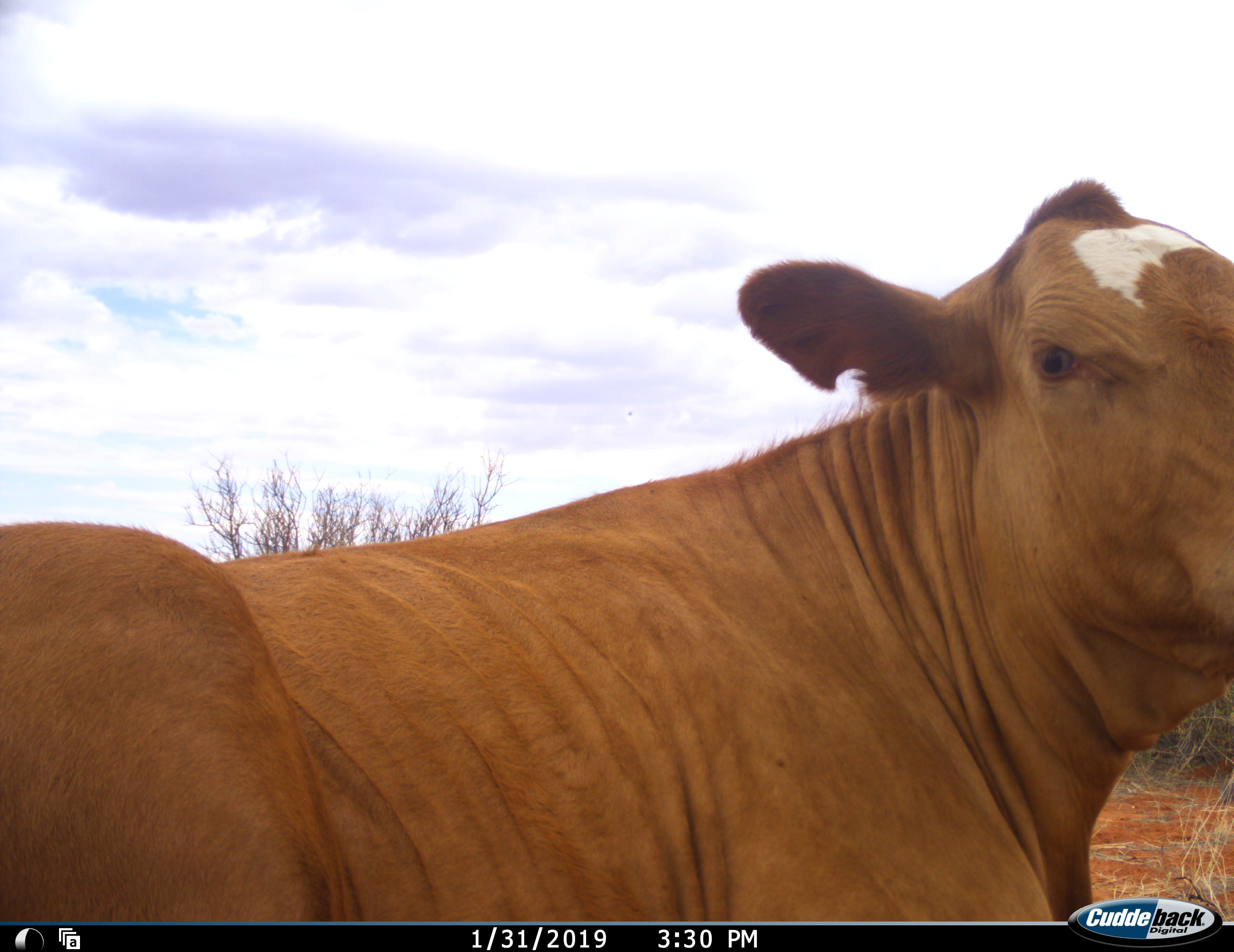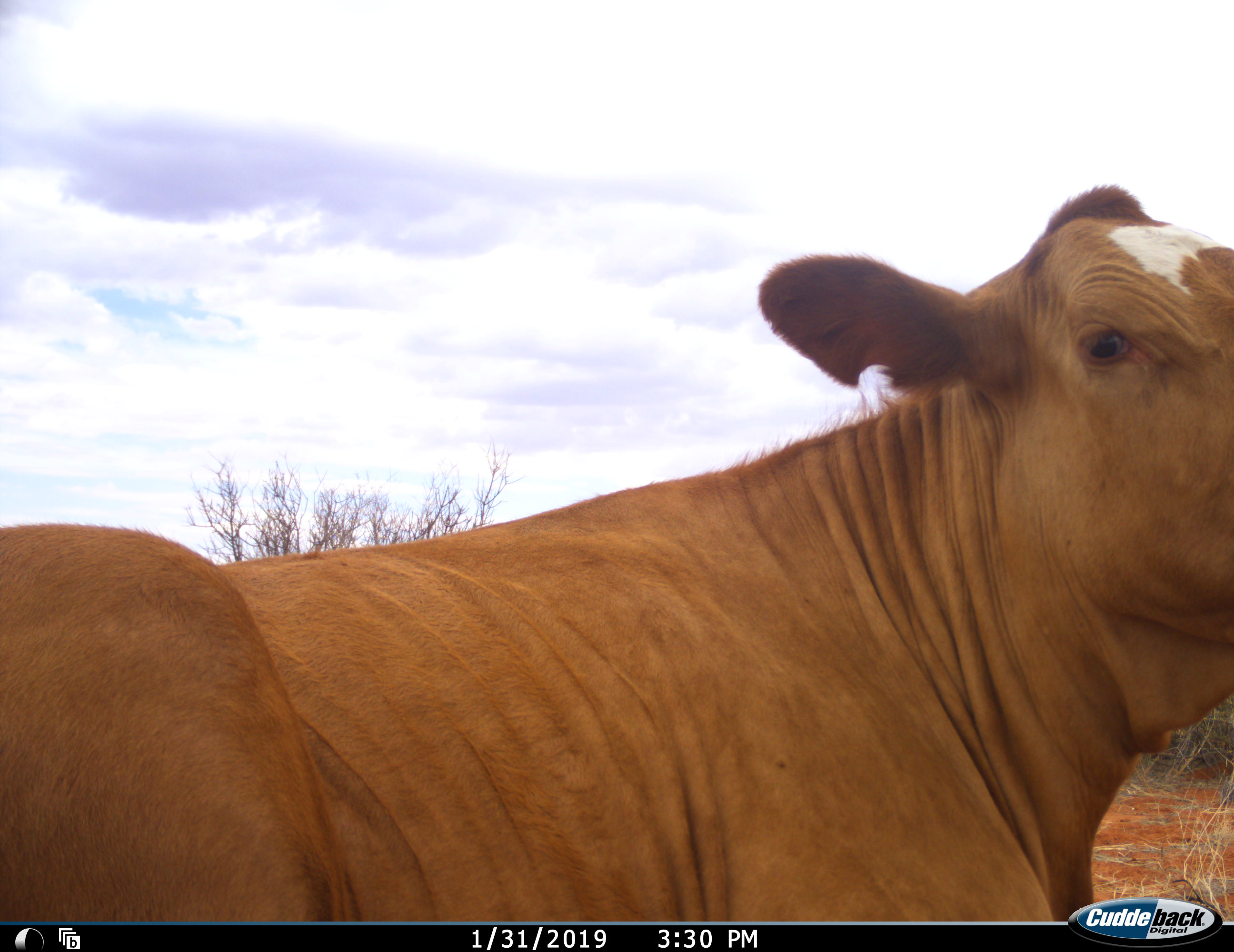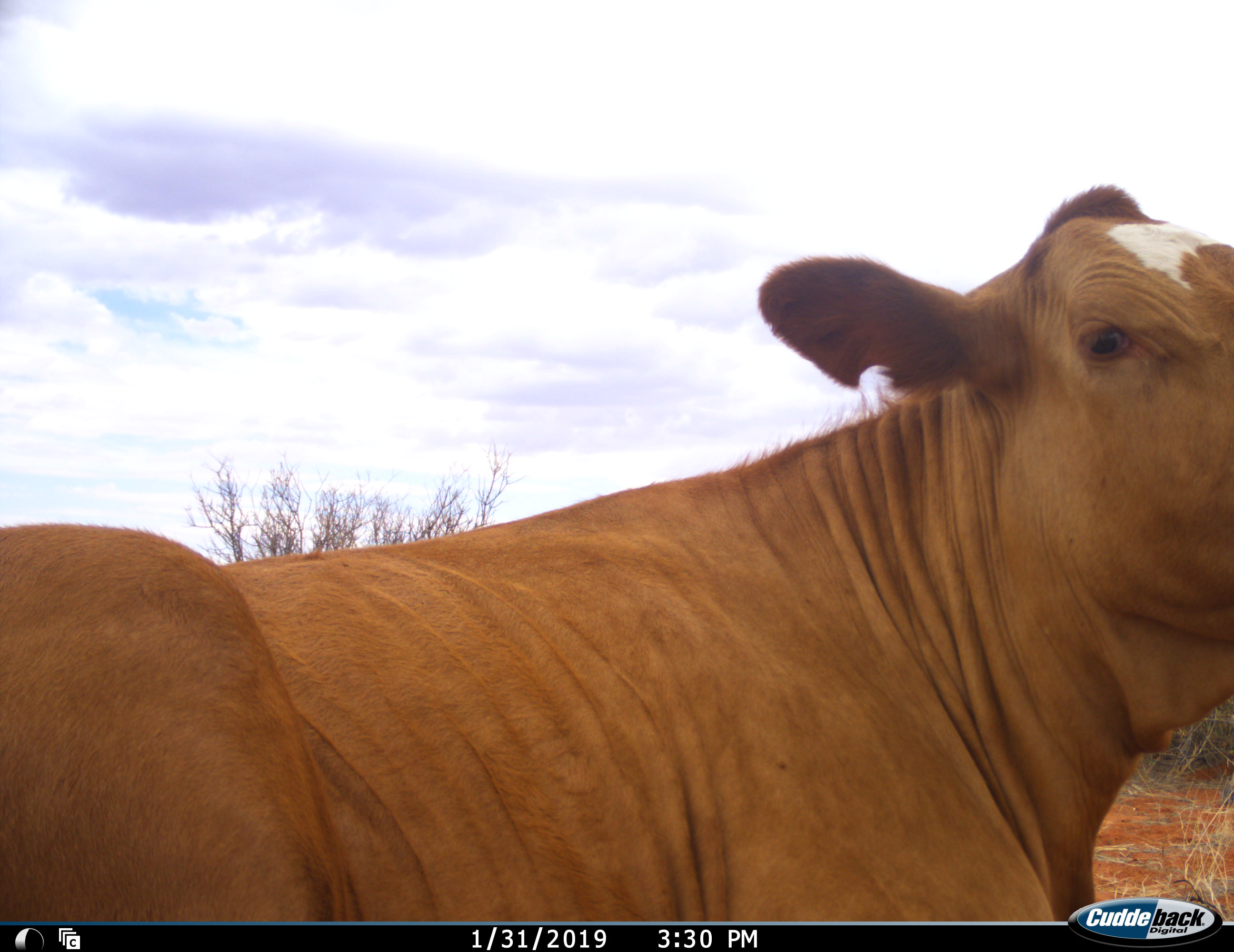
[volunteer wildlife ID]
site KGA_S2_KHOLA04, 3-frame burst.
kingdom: Animalia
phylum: Chordata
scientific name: Vertebrata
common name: domestic animal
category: domesticanimal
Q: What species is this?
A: Domesticanimal (domestic animal) (Vertebrata).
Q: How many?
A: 1.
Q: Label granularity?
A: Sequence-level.